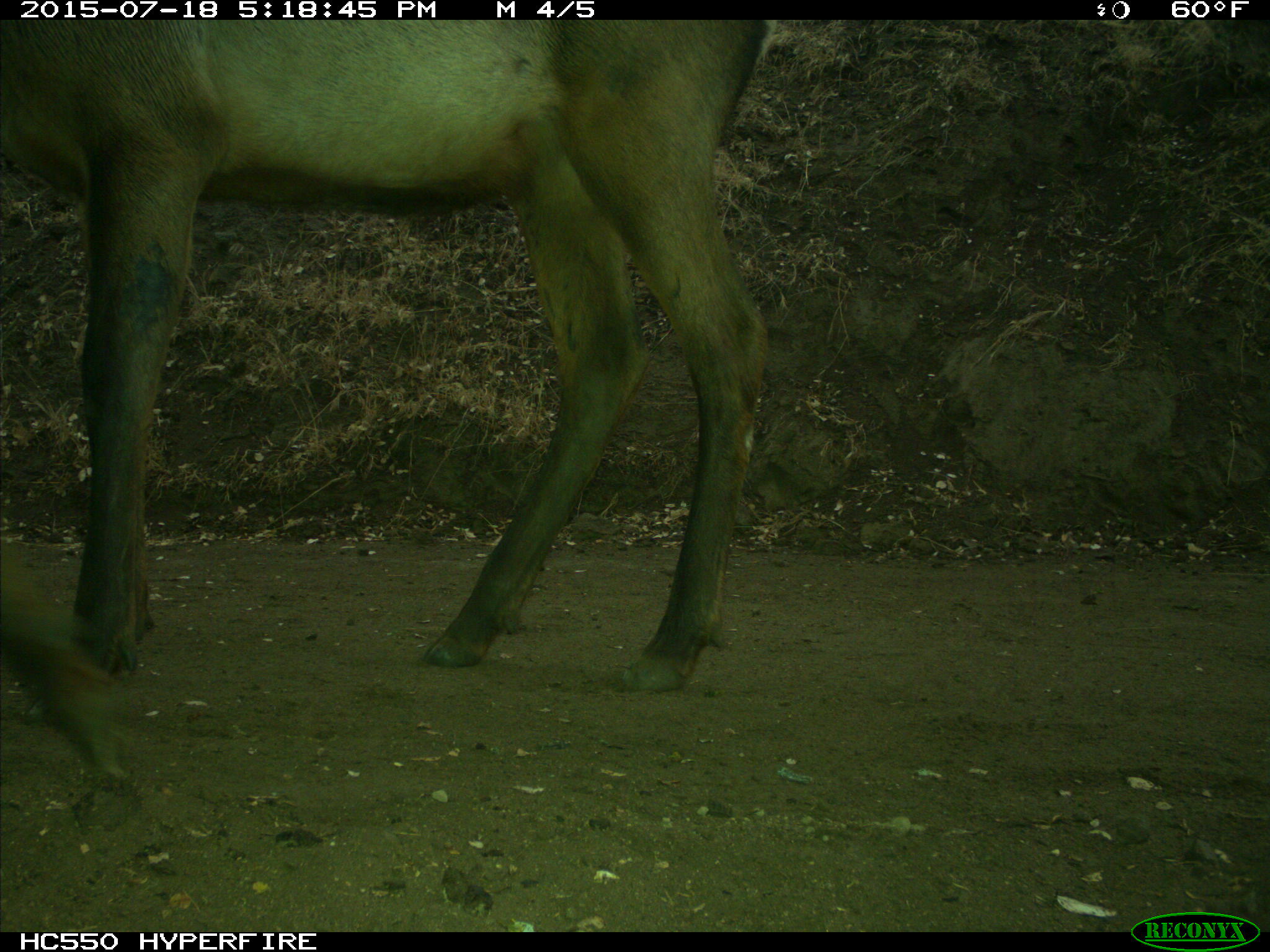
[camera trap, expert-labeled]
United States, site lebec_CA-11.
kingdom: Animalia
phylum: Chordata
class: Mammalia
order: Artiodactyla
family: Cervidae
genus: Cervus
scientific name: Cervus canadensis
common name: elk